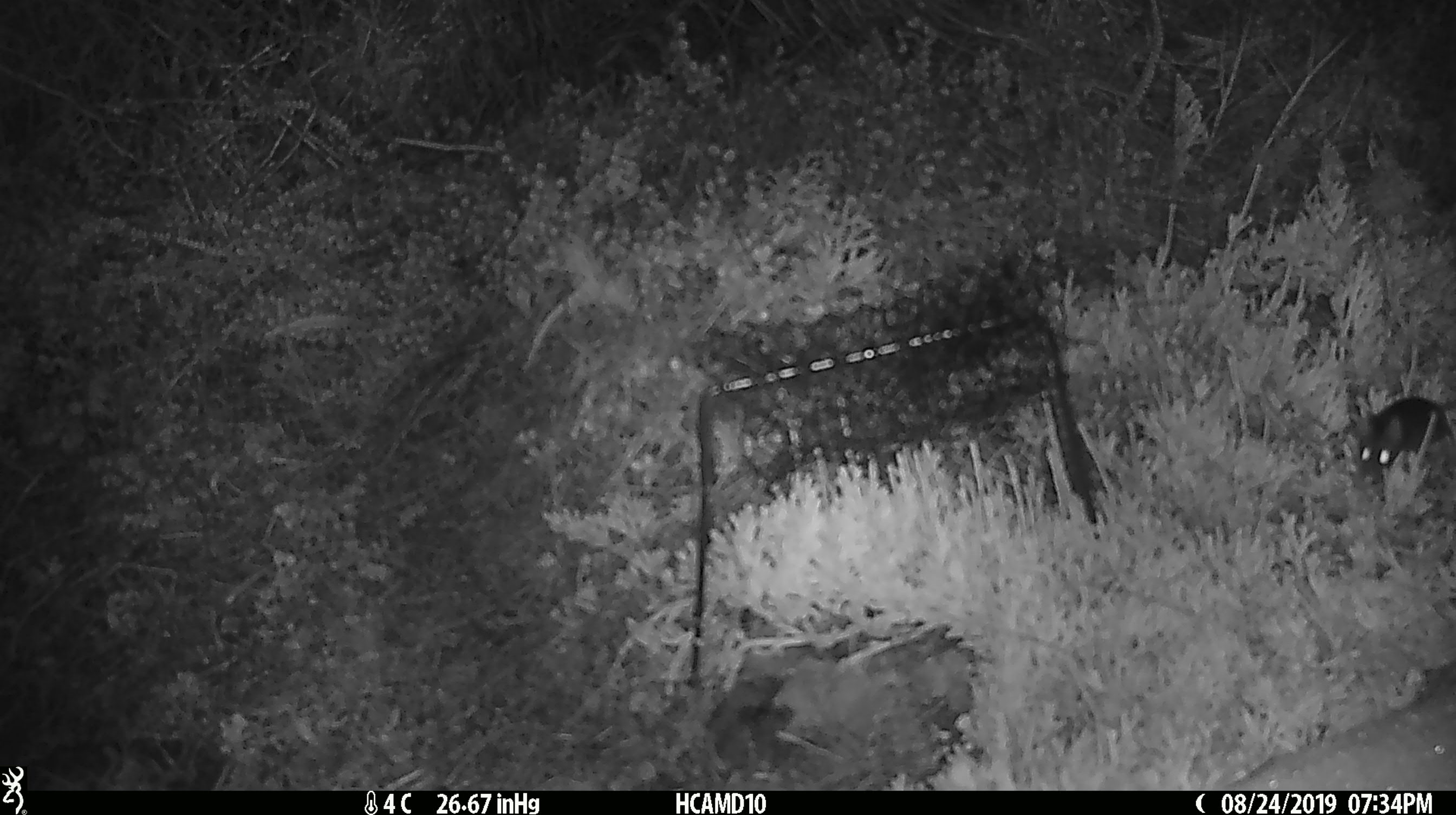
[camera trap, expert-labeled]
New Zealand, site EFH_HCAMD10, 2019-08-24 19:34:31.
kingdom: Animalia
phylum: Chordata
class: Mammalia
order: Rodentia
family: Muridae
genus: Mus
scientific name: Mus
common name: mouse